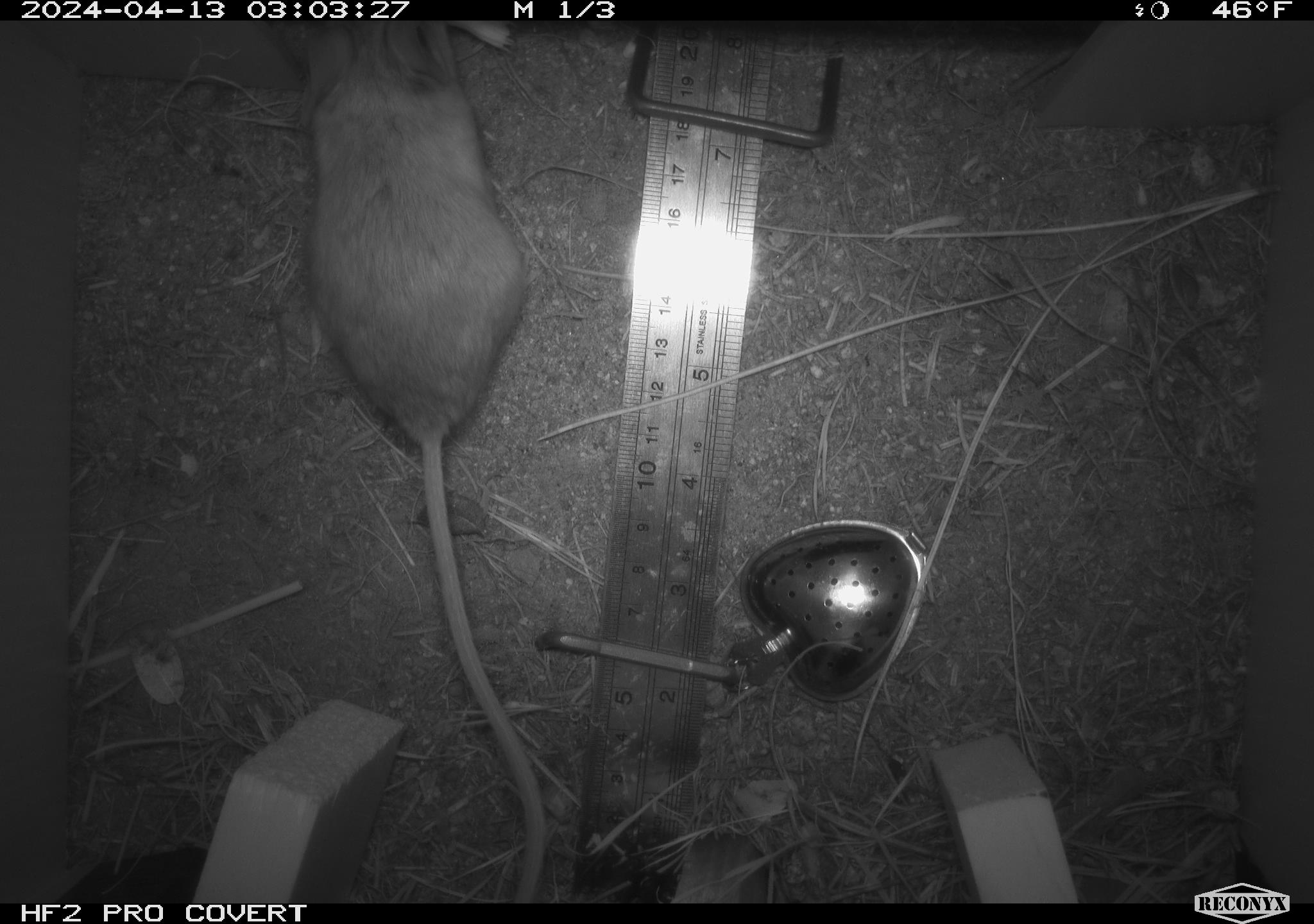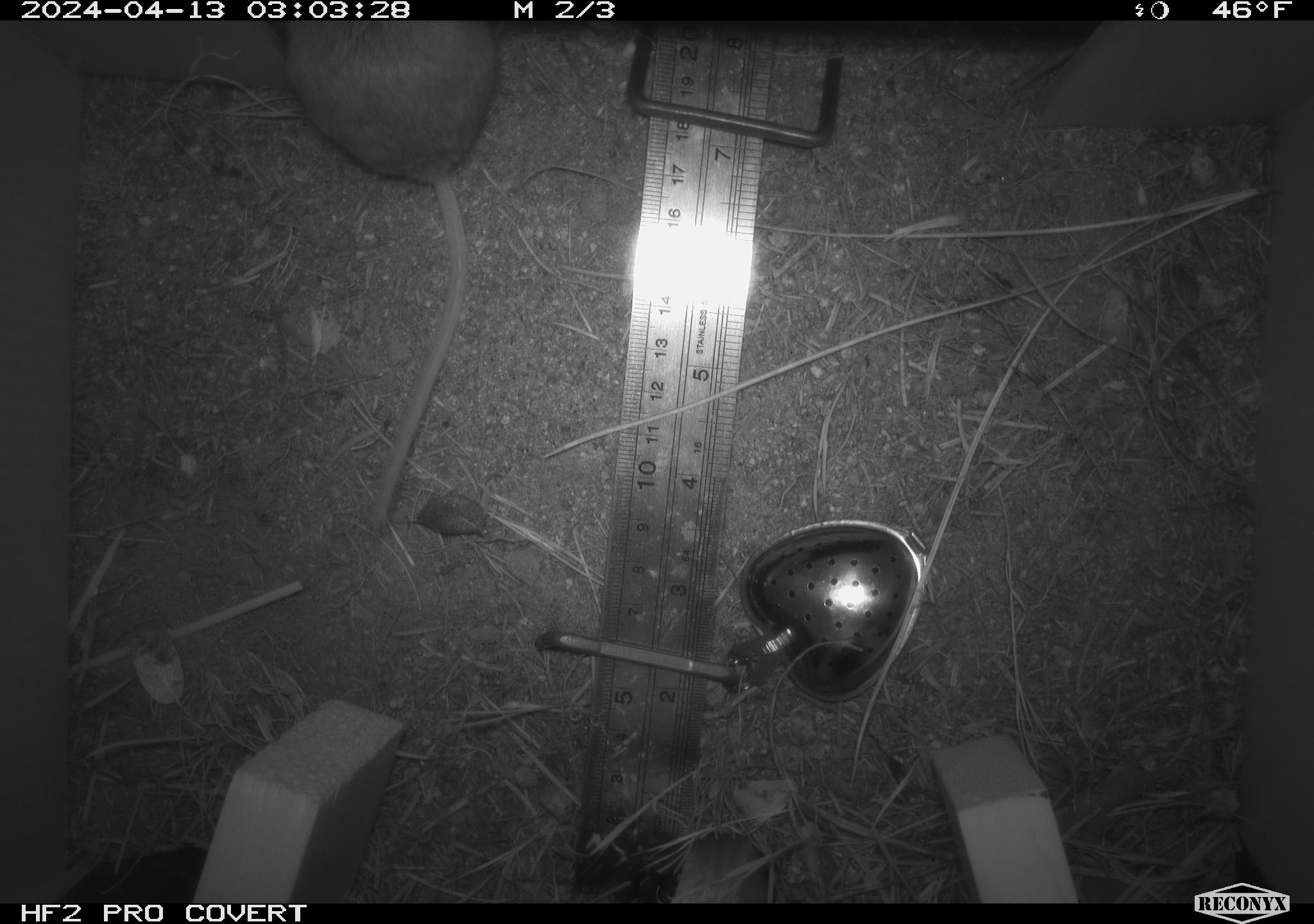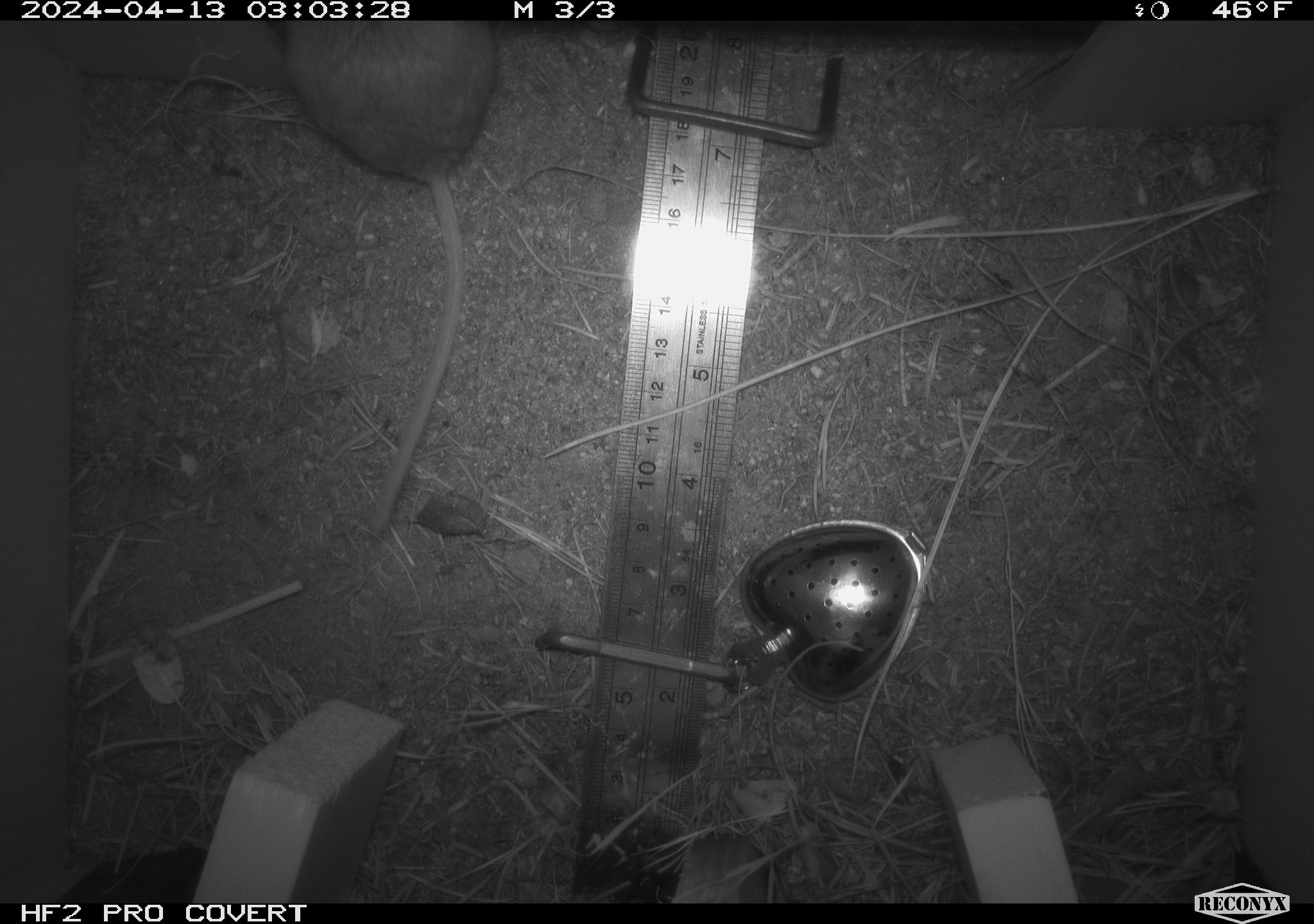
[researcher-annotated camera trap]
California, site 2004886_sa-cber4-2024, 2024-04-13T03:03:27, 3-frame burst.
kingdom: Animalia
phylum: Chordata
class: Mammalia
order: Rodentia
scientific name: Rodentia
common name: mouse species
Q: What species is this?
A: Mouse species (Rodentia).